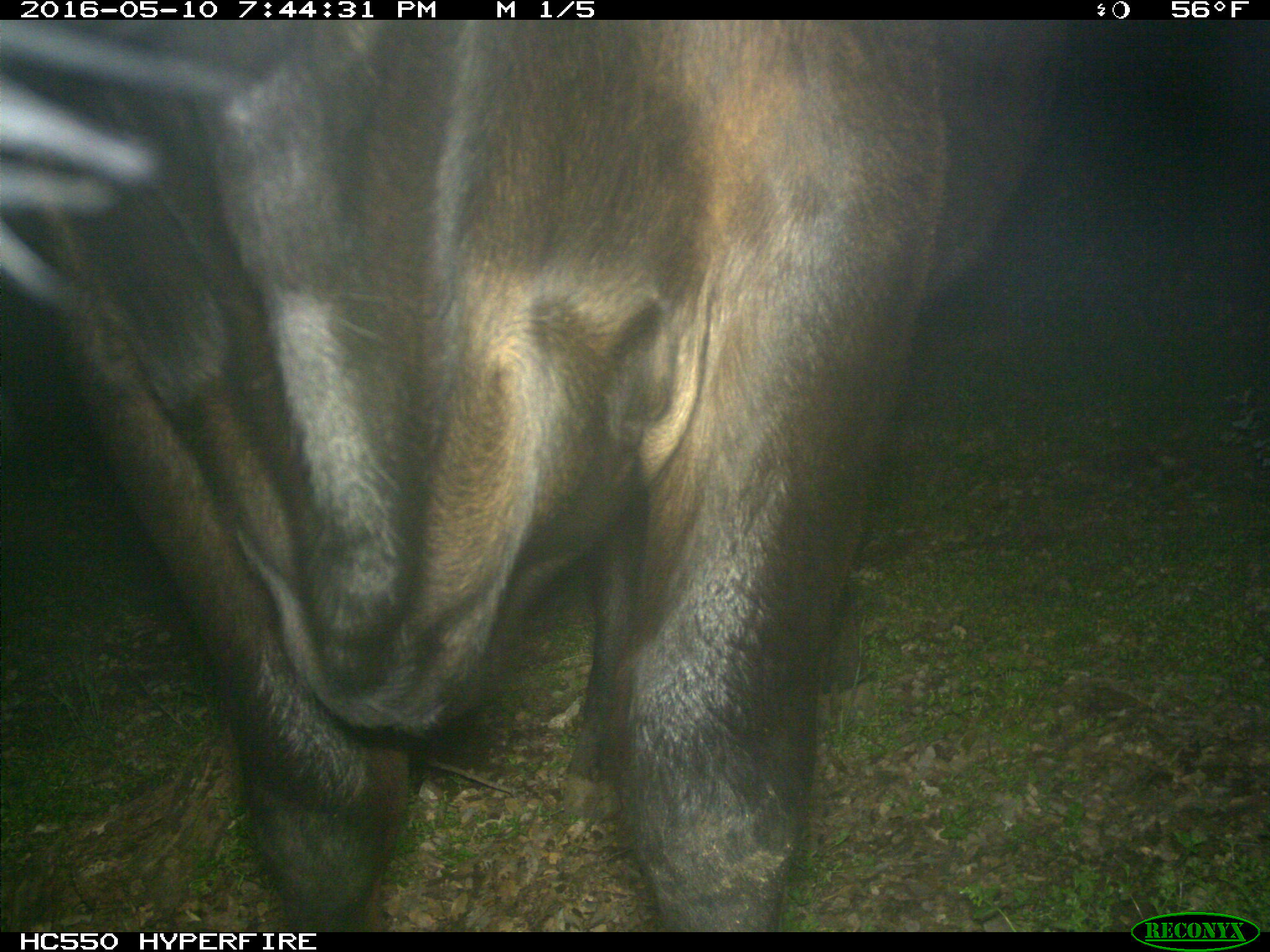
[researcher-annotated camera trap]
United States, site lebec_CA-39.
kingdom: Animalia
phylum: Chordata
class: Mammalia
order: Artiodactyla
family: Bovidae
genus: Bos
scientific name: Bos taurus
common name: domestic cow